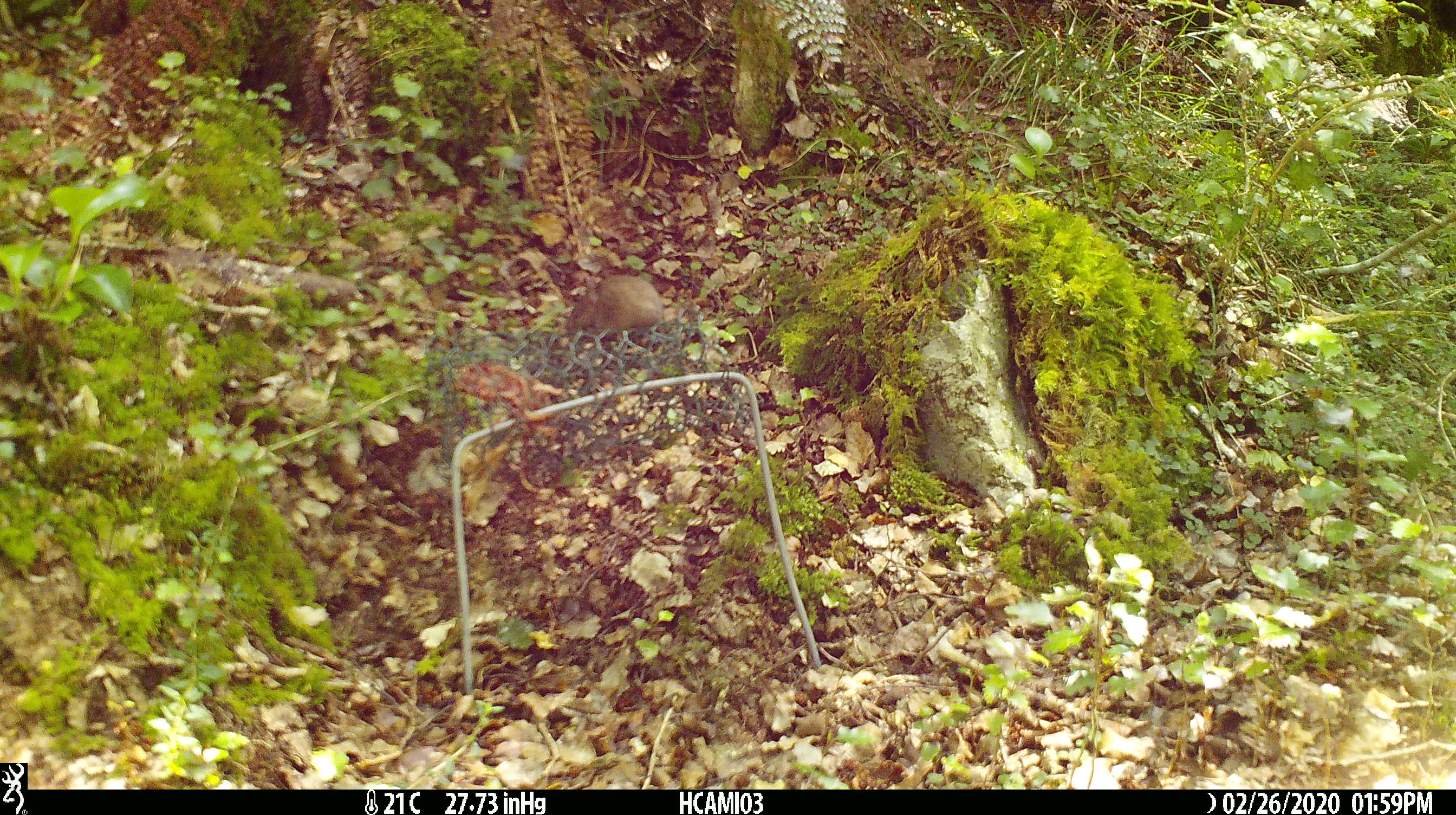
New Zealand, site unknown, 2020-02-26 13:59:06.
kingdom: Animalia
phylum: Chordata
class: Mammalia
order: Rodentia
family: Muridae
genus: Mus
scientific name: Mus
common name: mouse